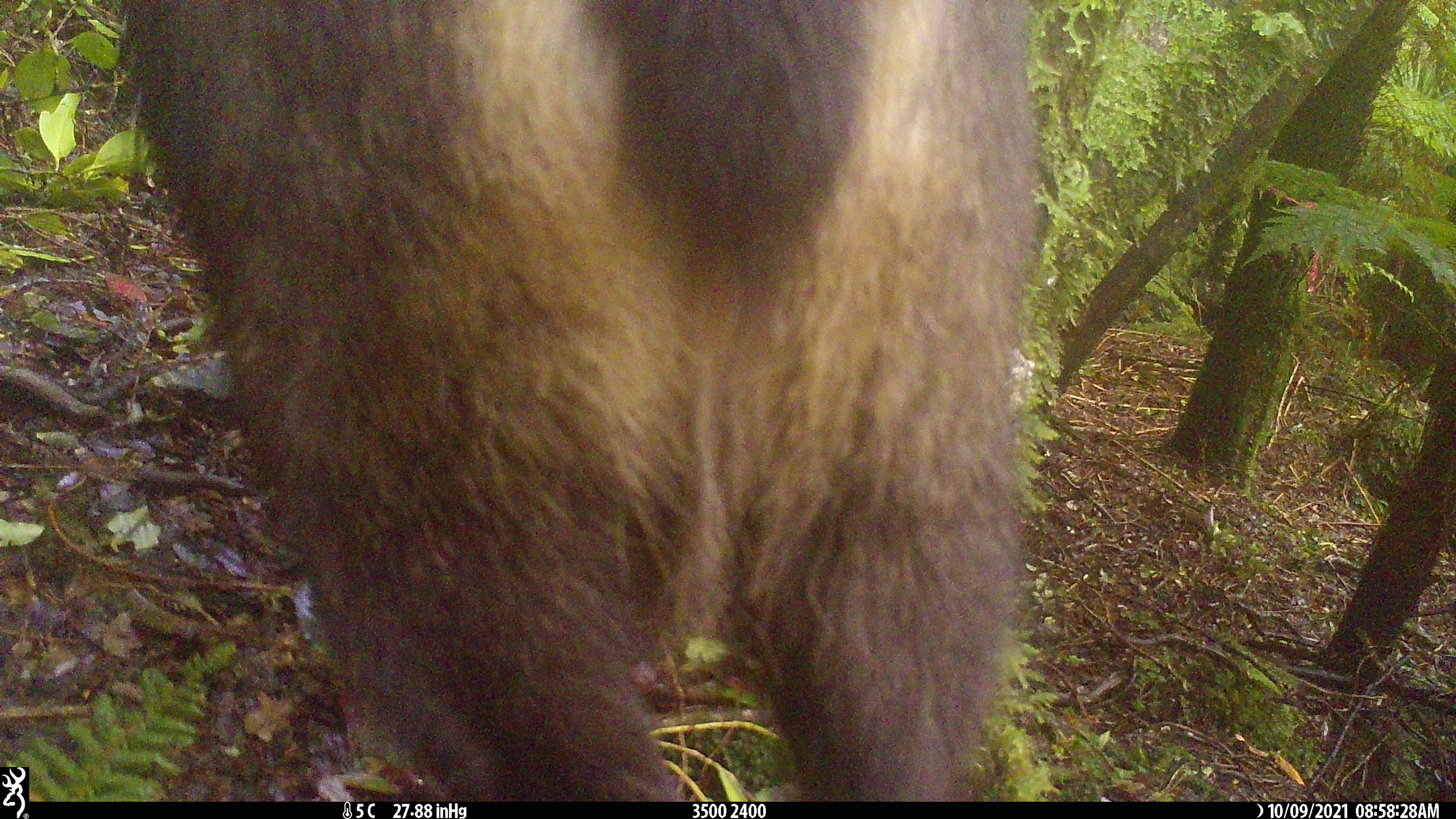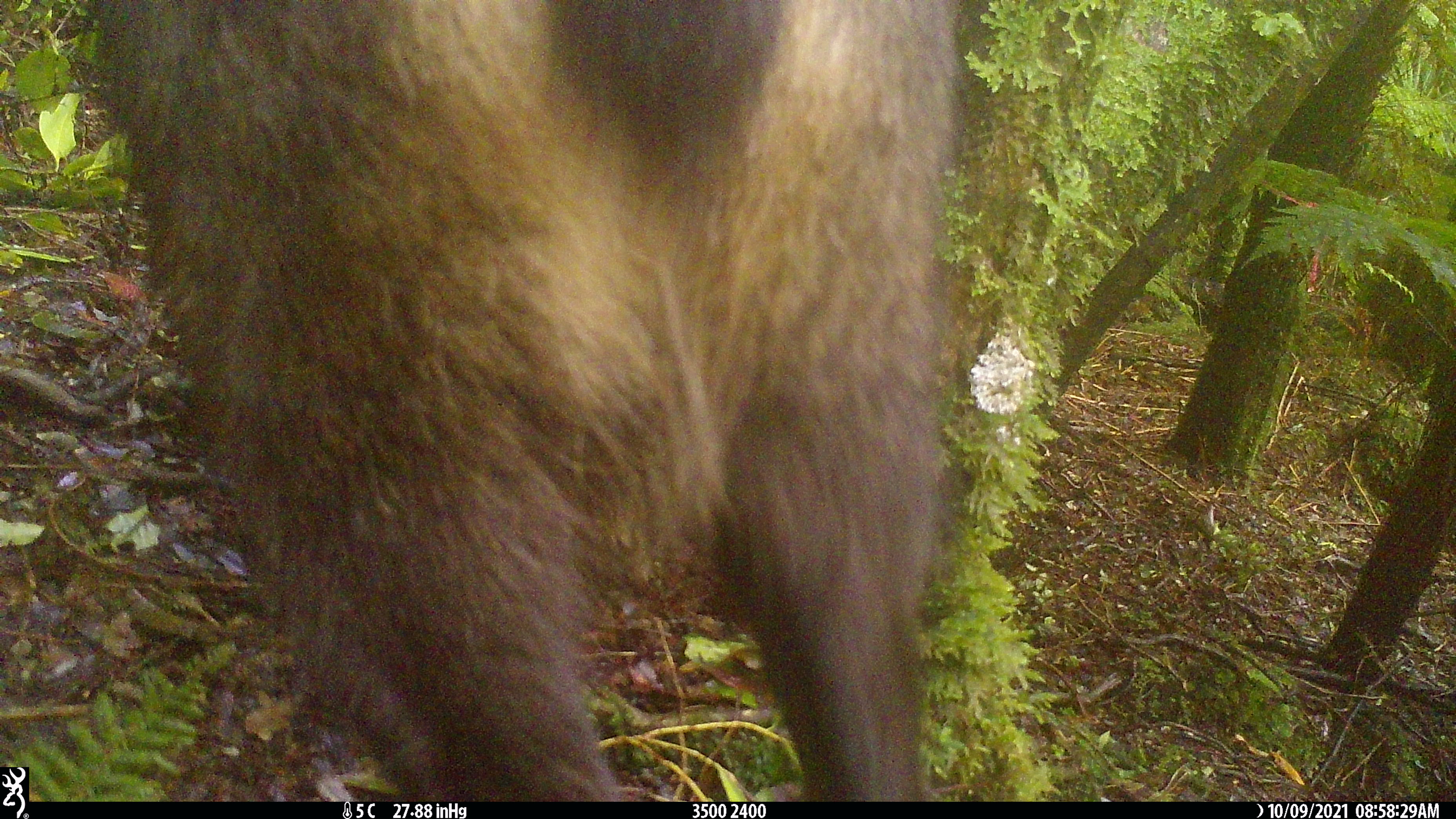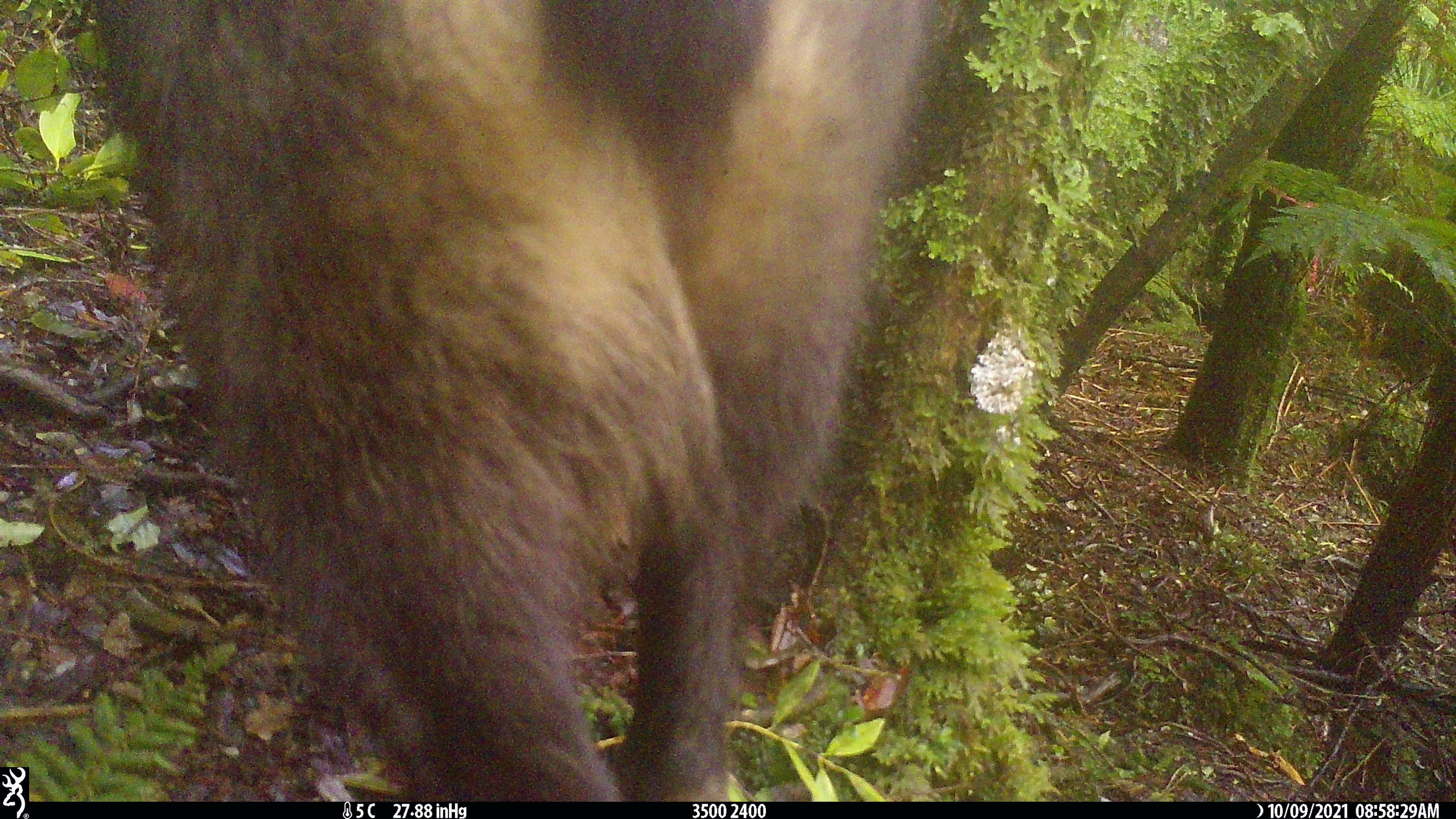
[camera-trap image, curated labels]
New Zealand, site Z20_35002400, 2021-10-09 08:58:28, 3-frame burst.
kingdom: Animalia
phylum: Chordata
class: Mammalia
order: Artiodactyla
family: Bovidae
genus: Rupicapra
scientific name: Rupicapra rupicapra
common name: alpine chamois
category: chamois